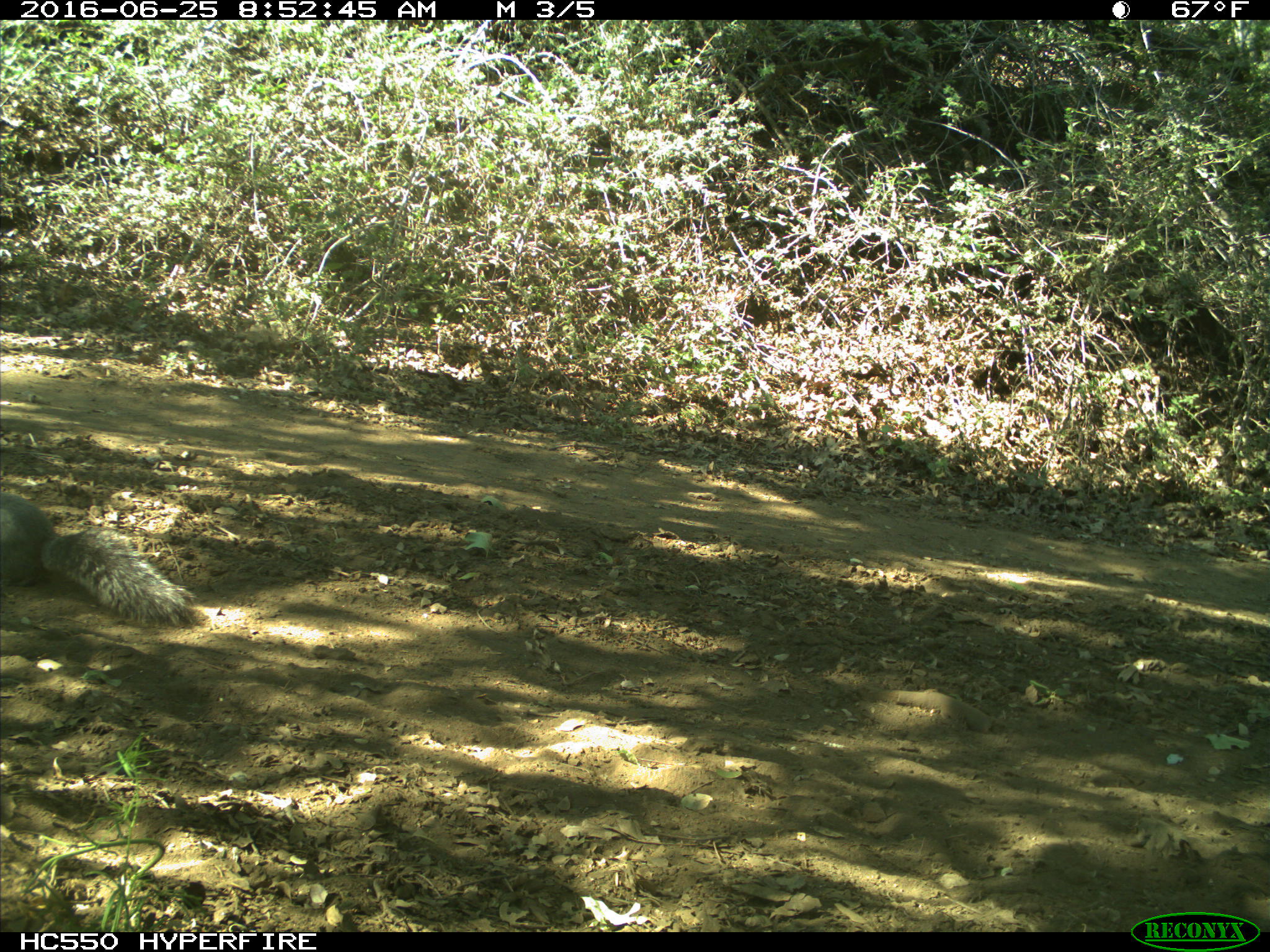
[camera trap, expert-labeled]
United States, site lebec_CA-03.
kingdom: Animalia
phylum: Chordata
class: Mammalia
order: Rodentia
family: Sciuridae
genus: Sciurus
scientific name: Sciurus carolinensis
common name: eastern gray squirrel